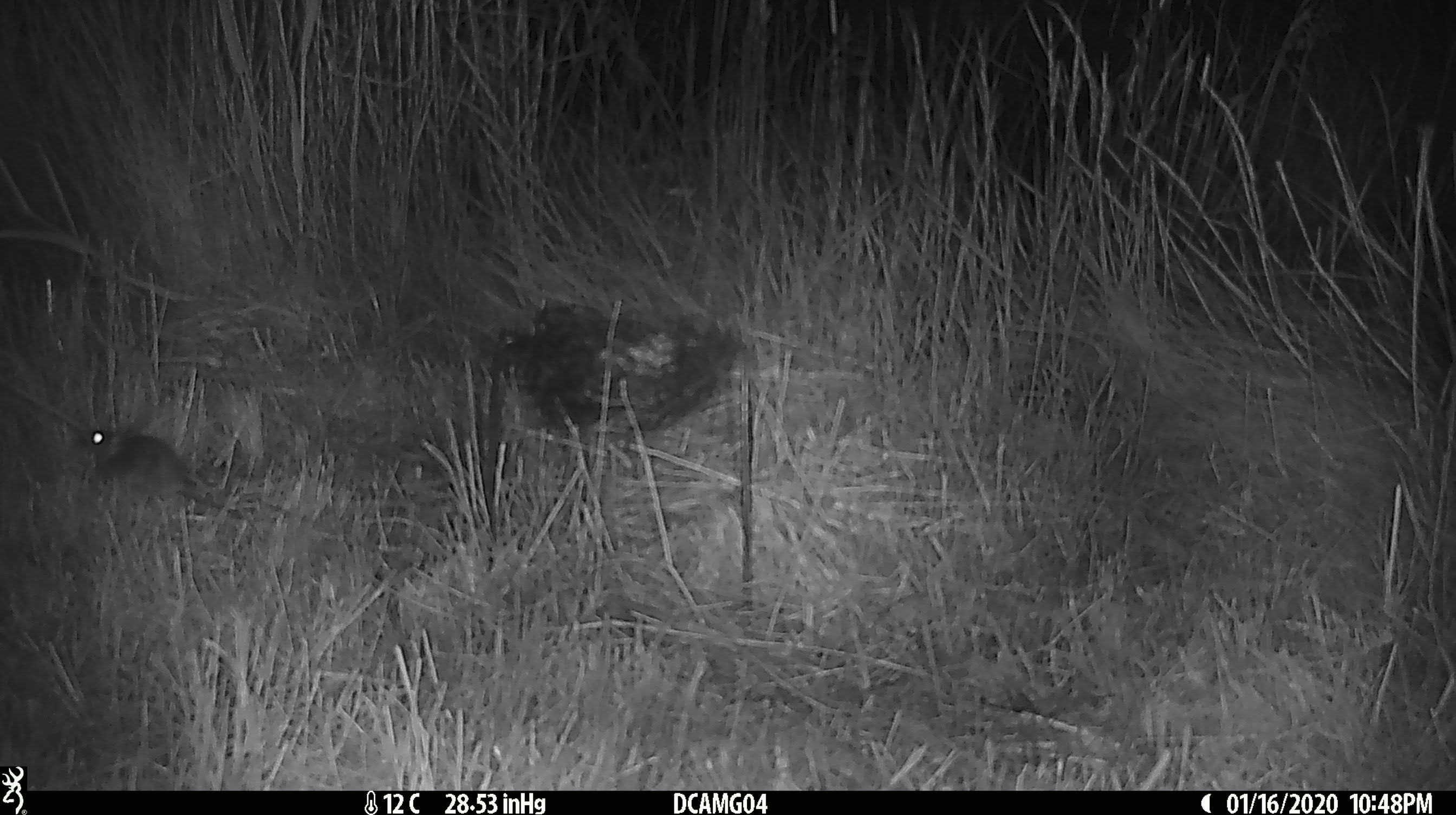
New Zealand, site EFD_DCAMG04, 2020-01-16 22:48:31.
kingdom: Animalia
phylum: Chordata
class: Mammalia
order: Rodentia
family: Muridae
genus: Mus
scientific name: Mus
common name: mouse